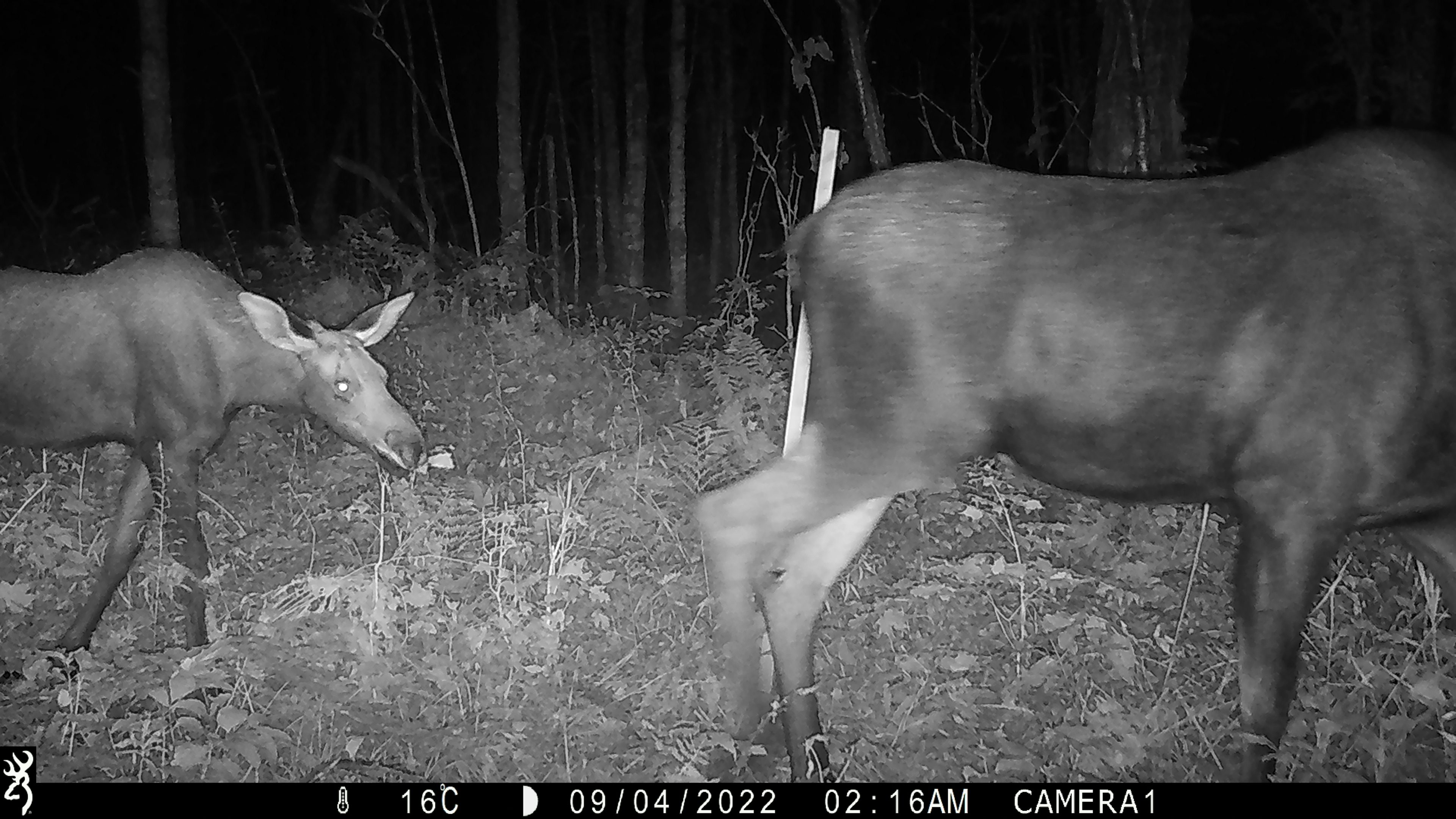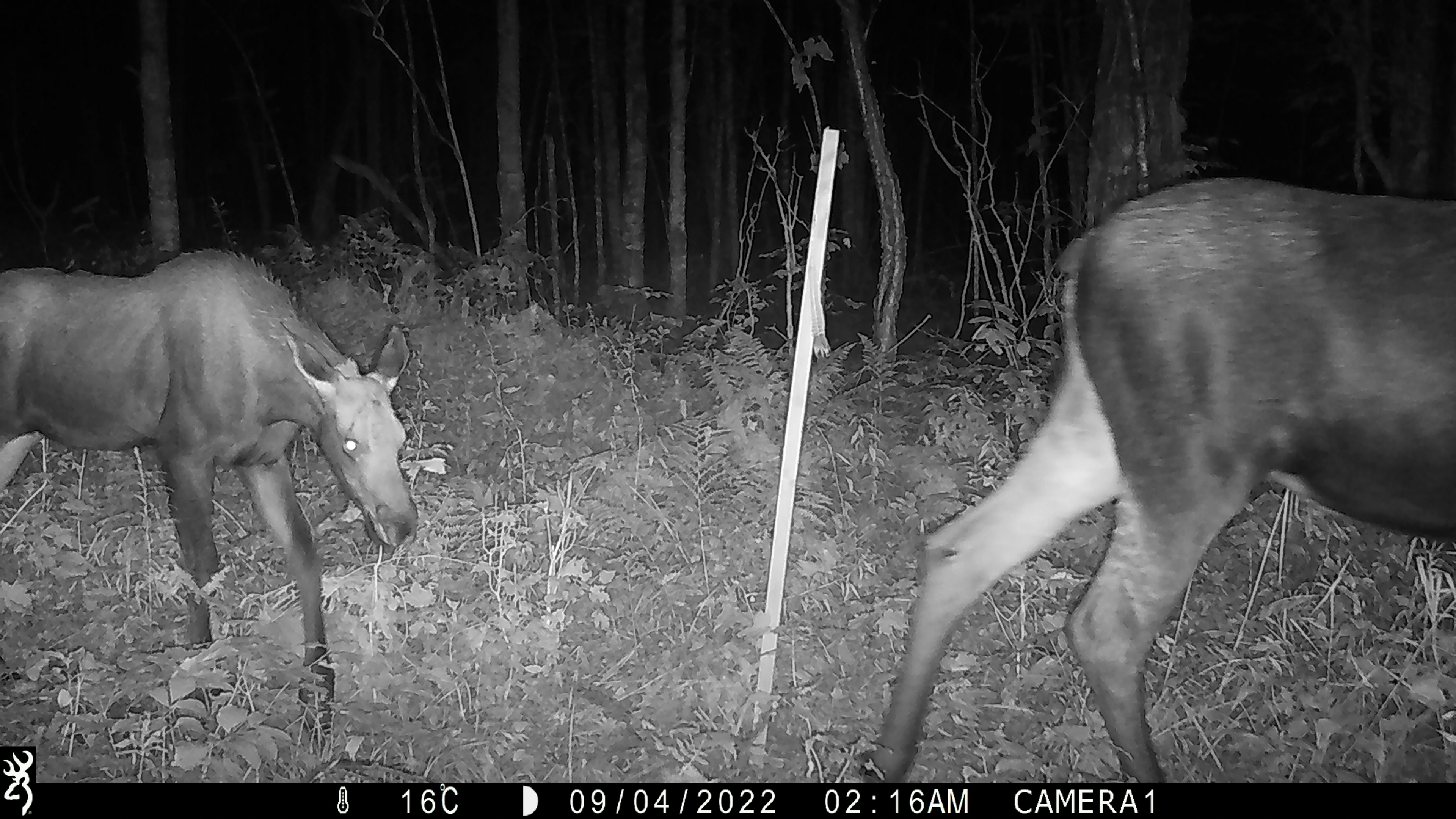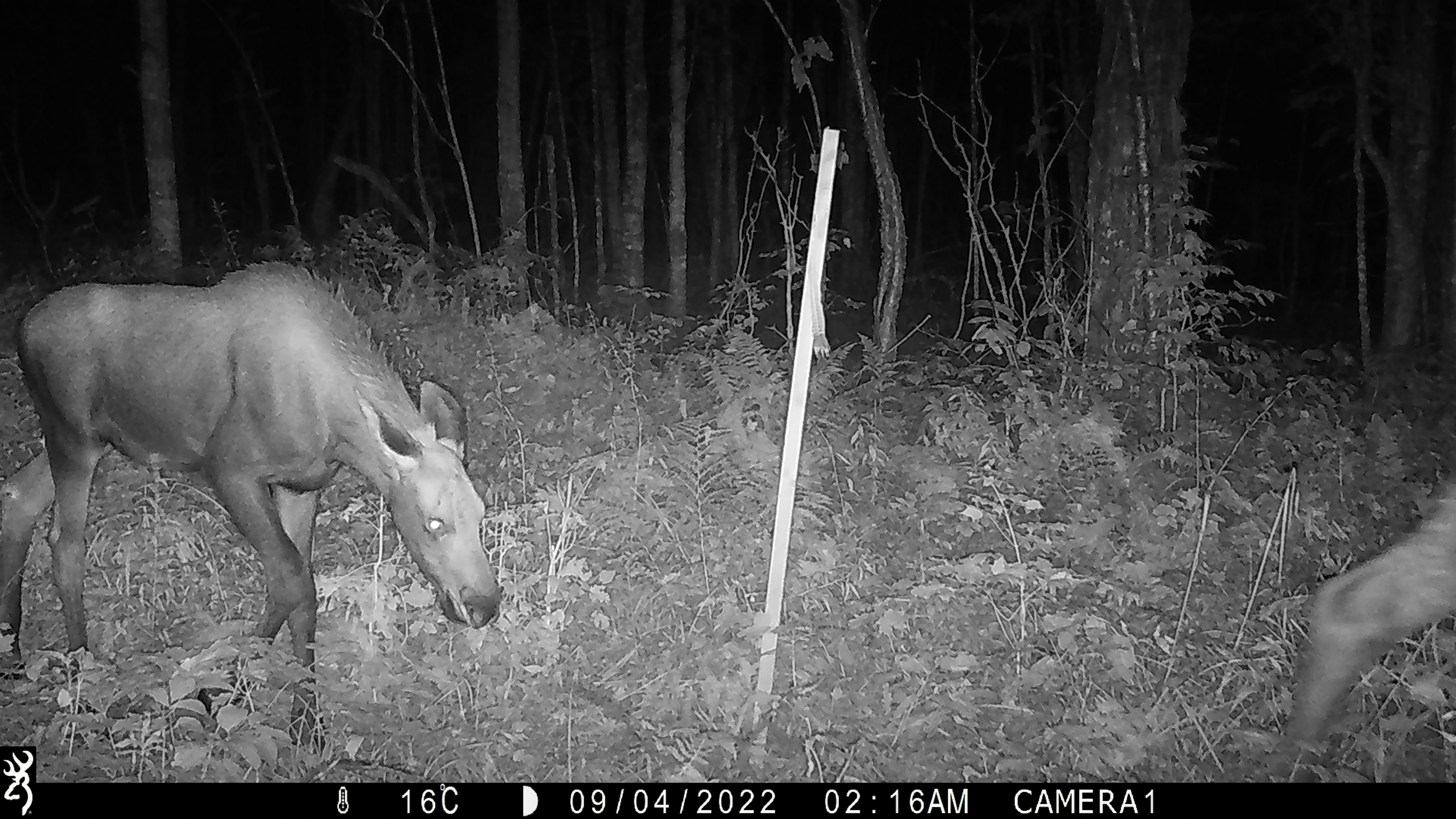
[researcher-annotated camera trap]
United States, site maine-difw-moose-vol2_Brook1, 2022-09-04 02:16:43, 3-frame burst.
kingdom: Animalia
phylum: Chordata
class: Mammalia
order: Artiodactyla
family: Cervidae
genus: Alces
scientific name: Alces alces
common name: moose